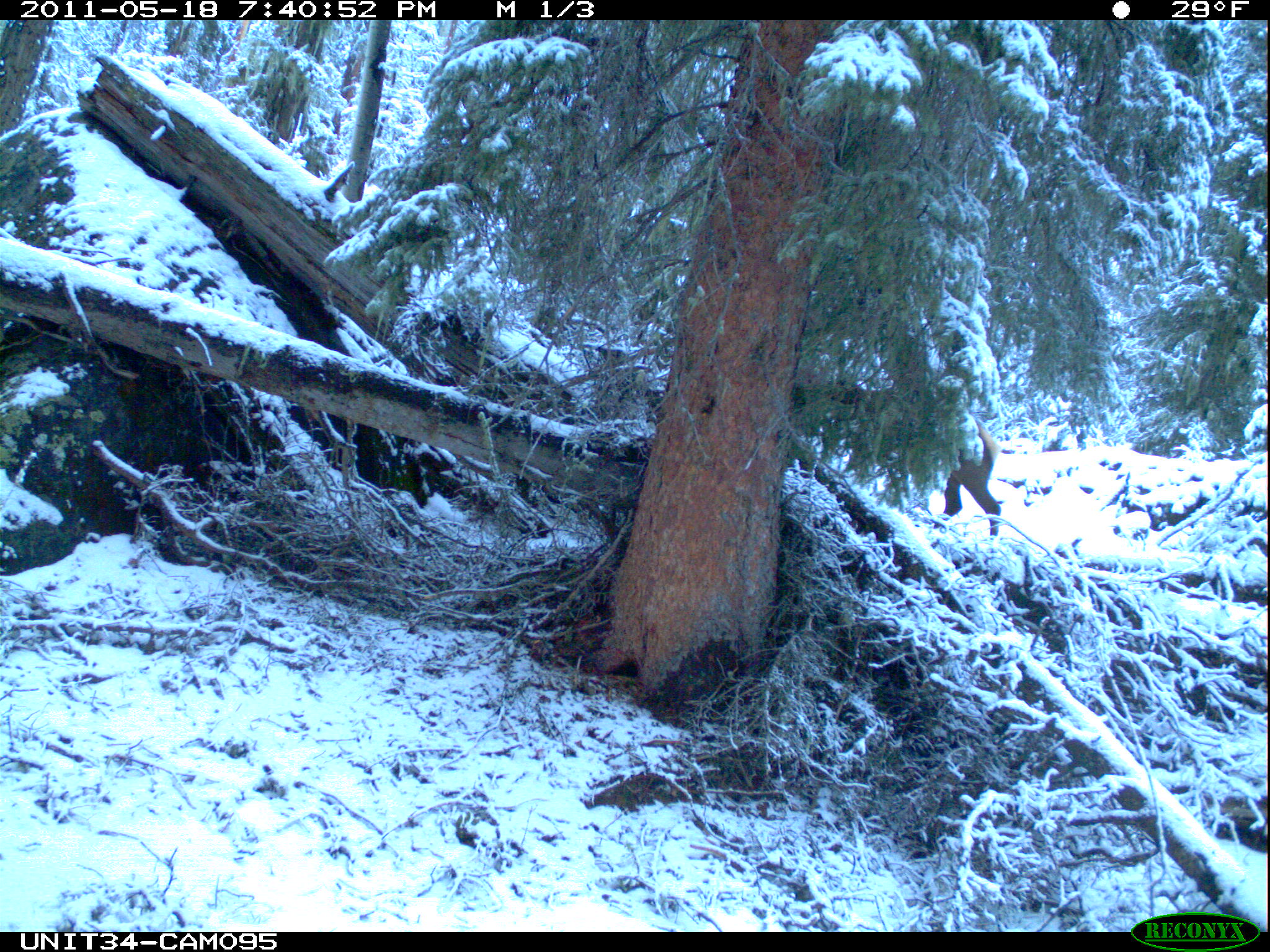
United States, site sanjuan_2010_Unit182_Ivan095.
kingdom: Animalia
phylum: Chordata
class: Mammalia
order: Artiodactyla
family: Cervidae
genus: Cervus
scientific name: Cervus elaphus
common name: red deer